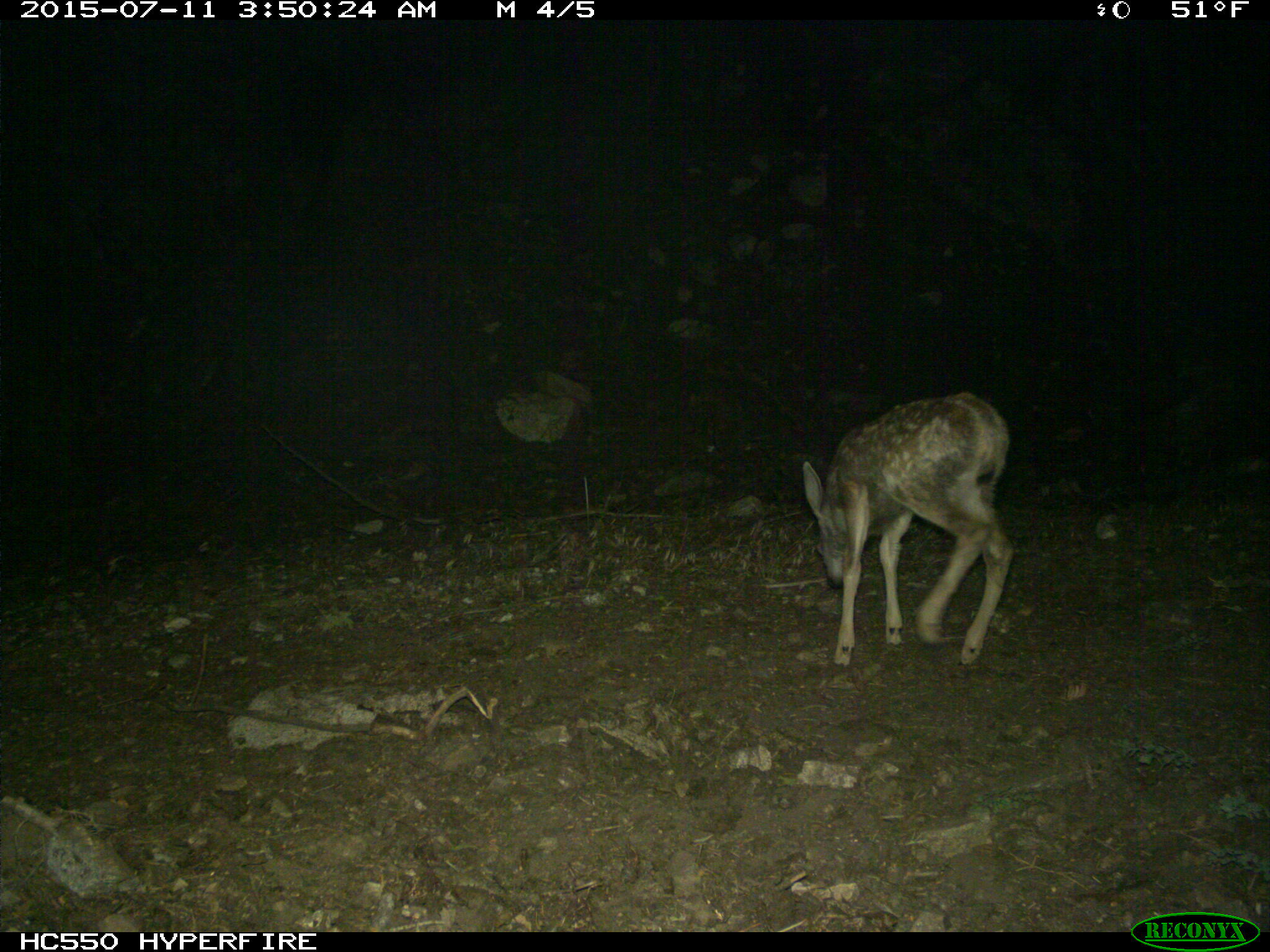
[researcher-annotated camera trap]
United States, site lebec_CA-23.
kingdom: Animalia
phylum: Chordata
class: Mammalia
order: Artiodactyla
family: Cervidae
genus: Odocoileus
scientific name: Odocoileus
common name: deer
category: unidentified deer